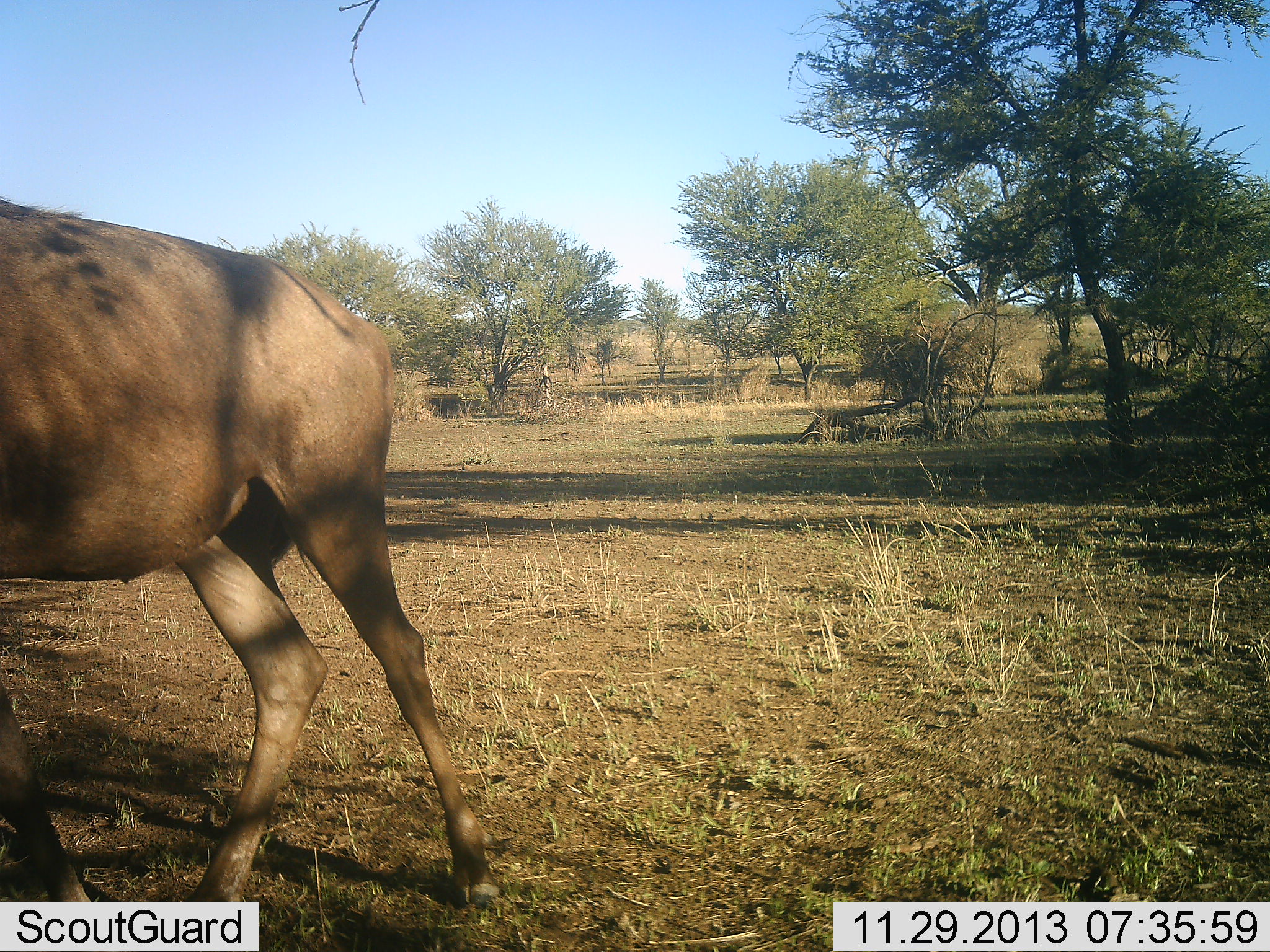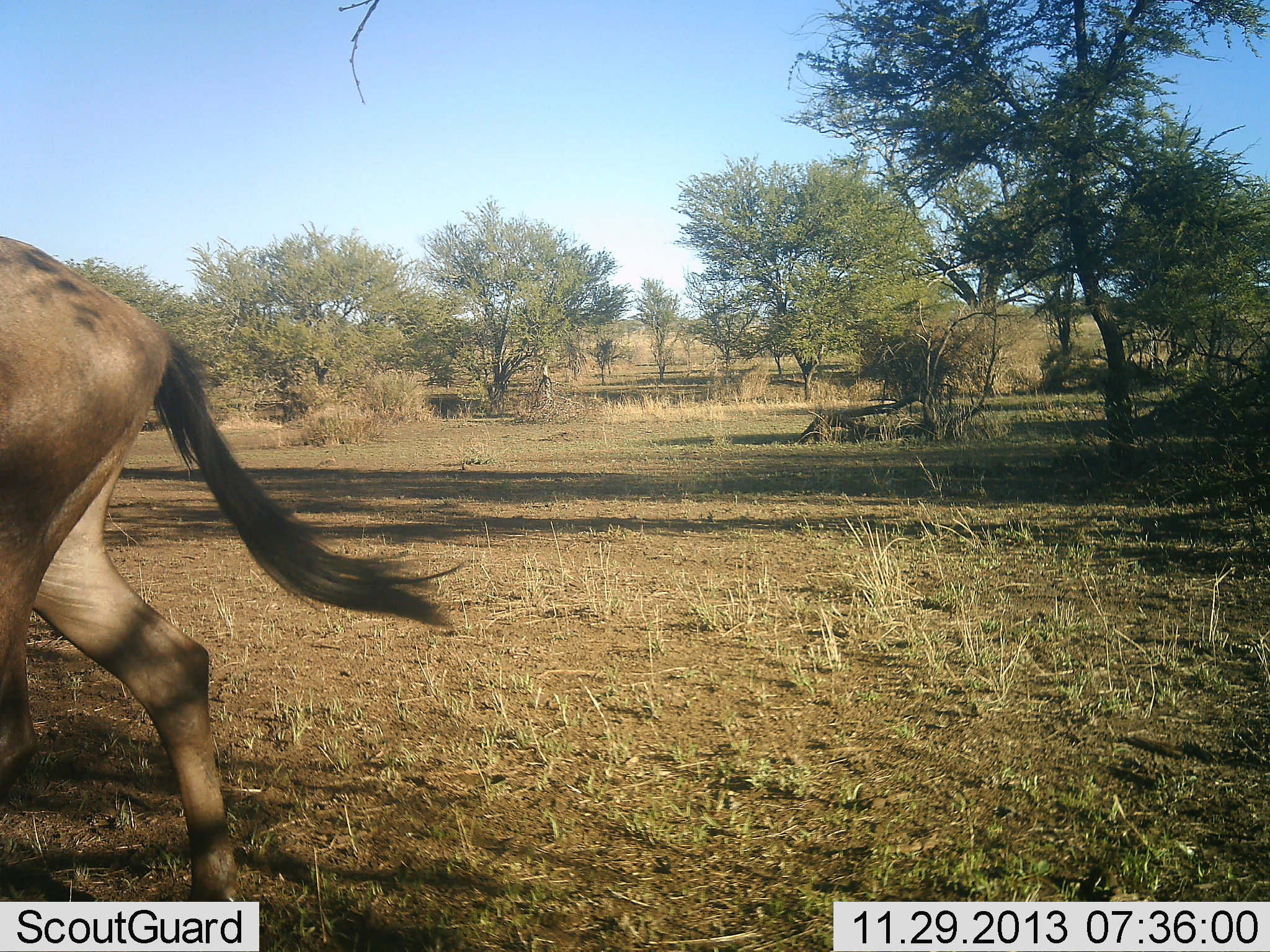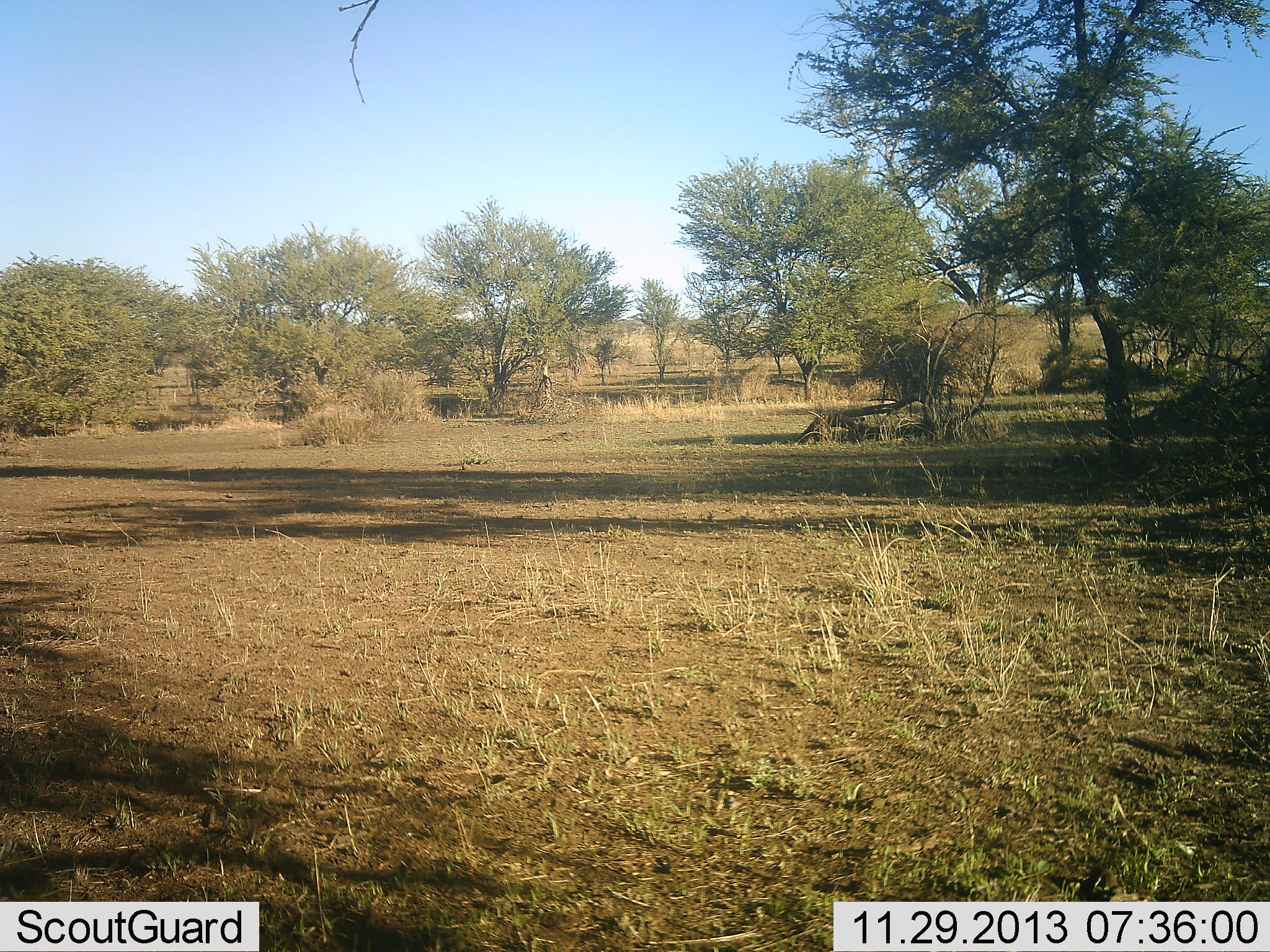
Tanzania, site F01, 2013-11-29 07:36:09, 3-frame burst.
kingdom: Animalia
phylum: Chordata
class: Mammalia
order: Artiodactyla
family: Bovidae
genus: Connochaetes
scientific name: Connochaetes taurinus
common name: blue wildebeest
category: wildebeest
Wildebeest (blue wildebeest) (Connochaetes taurinus), count 1. Behavior (volunteer vote fractions): standing 0%, resting 0%, moving 100%, interacting 0%. Young present (vote fraction): 0%. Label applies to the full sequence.